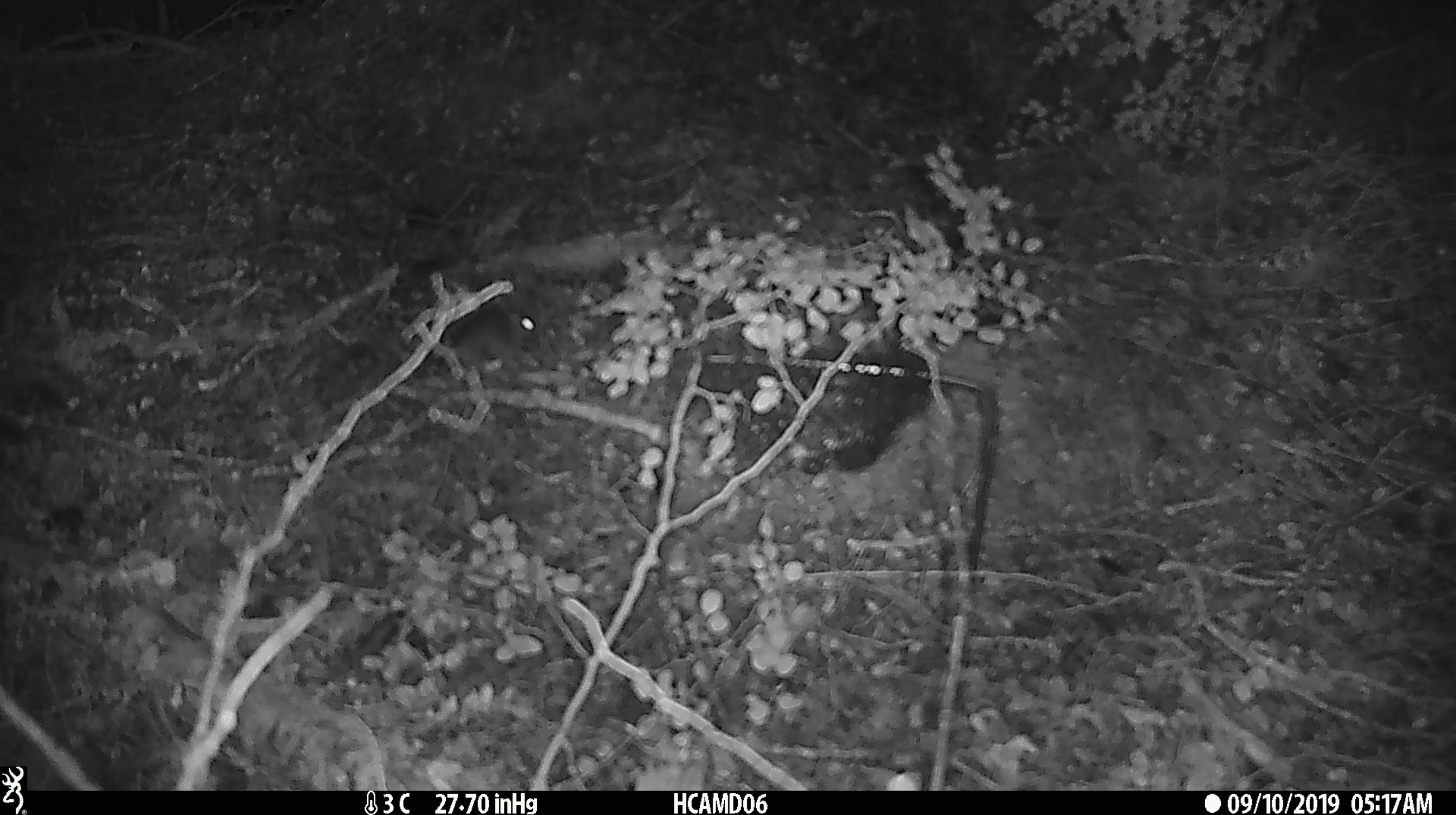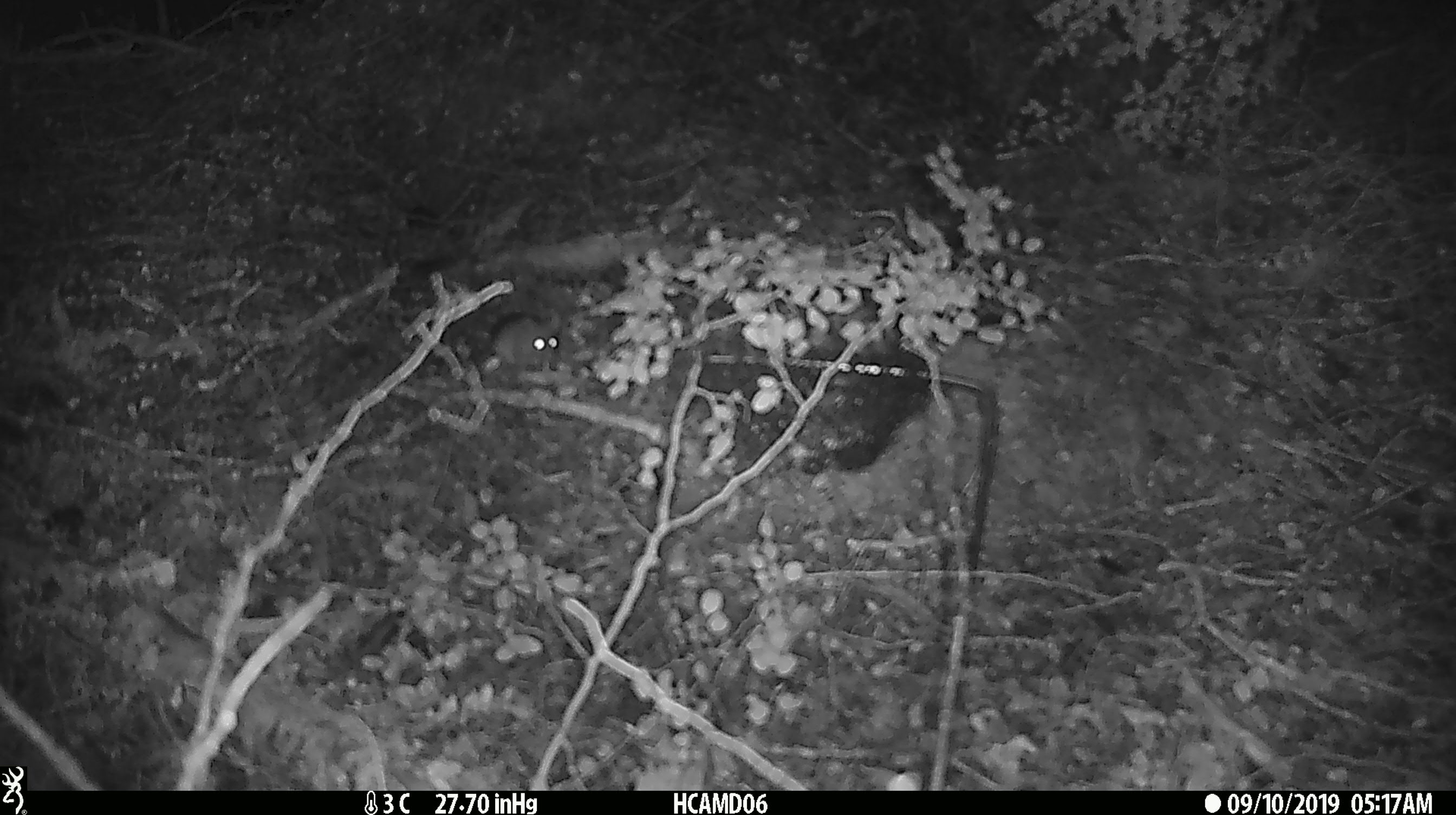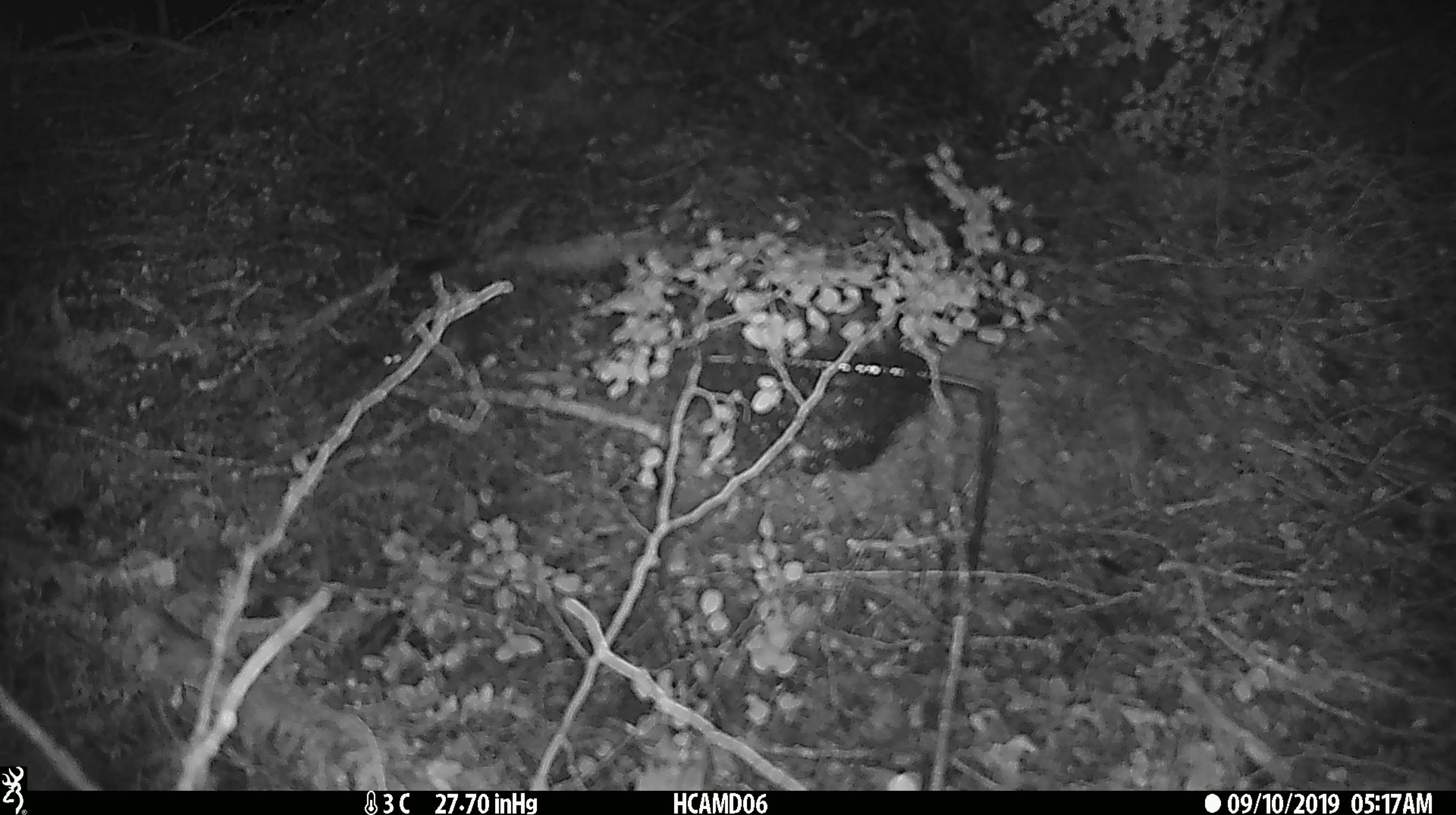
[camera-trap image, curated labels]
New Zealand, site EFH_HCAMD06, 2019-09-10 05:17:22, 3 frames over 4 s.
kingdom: Animalia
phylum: Chordata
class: Mammalia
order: Rodentia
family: Muridae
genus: Mus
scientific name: Mus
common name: mouse